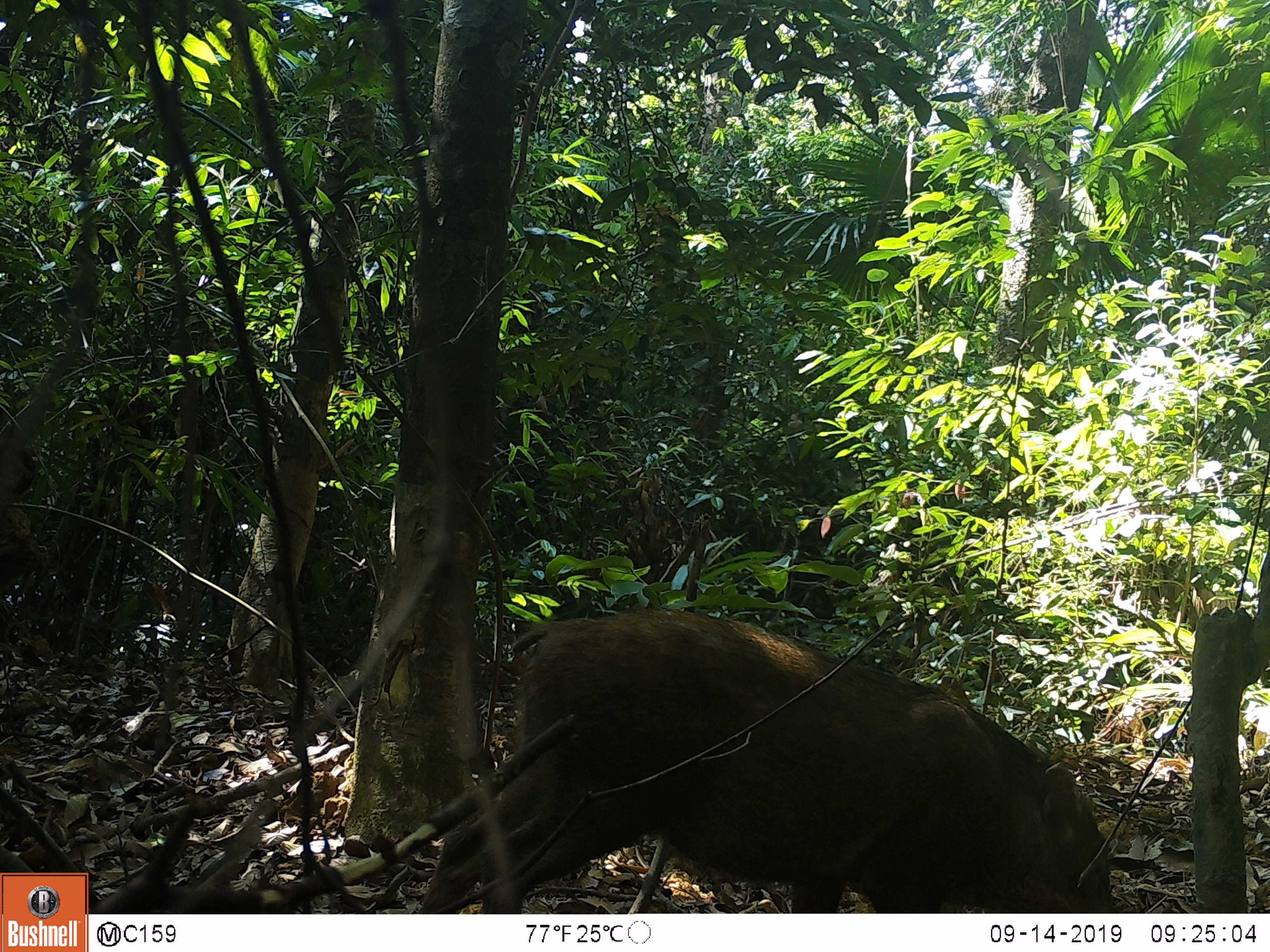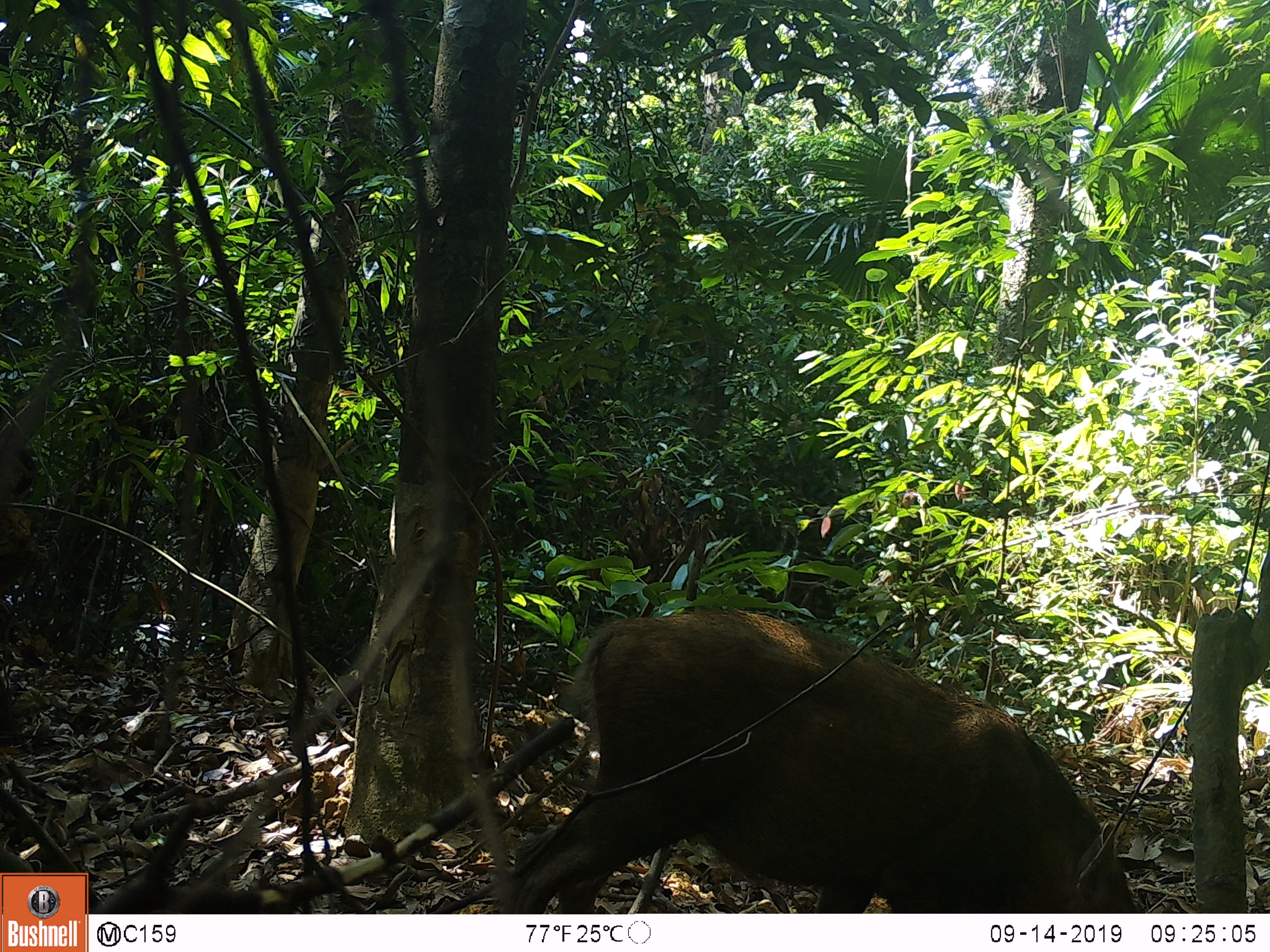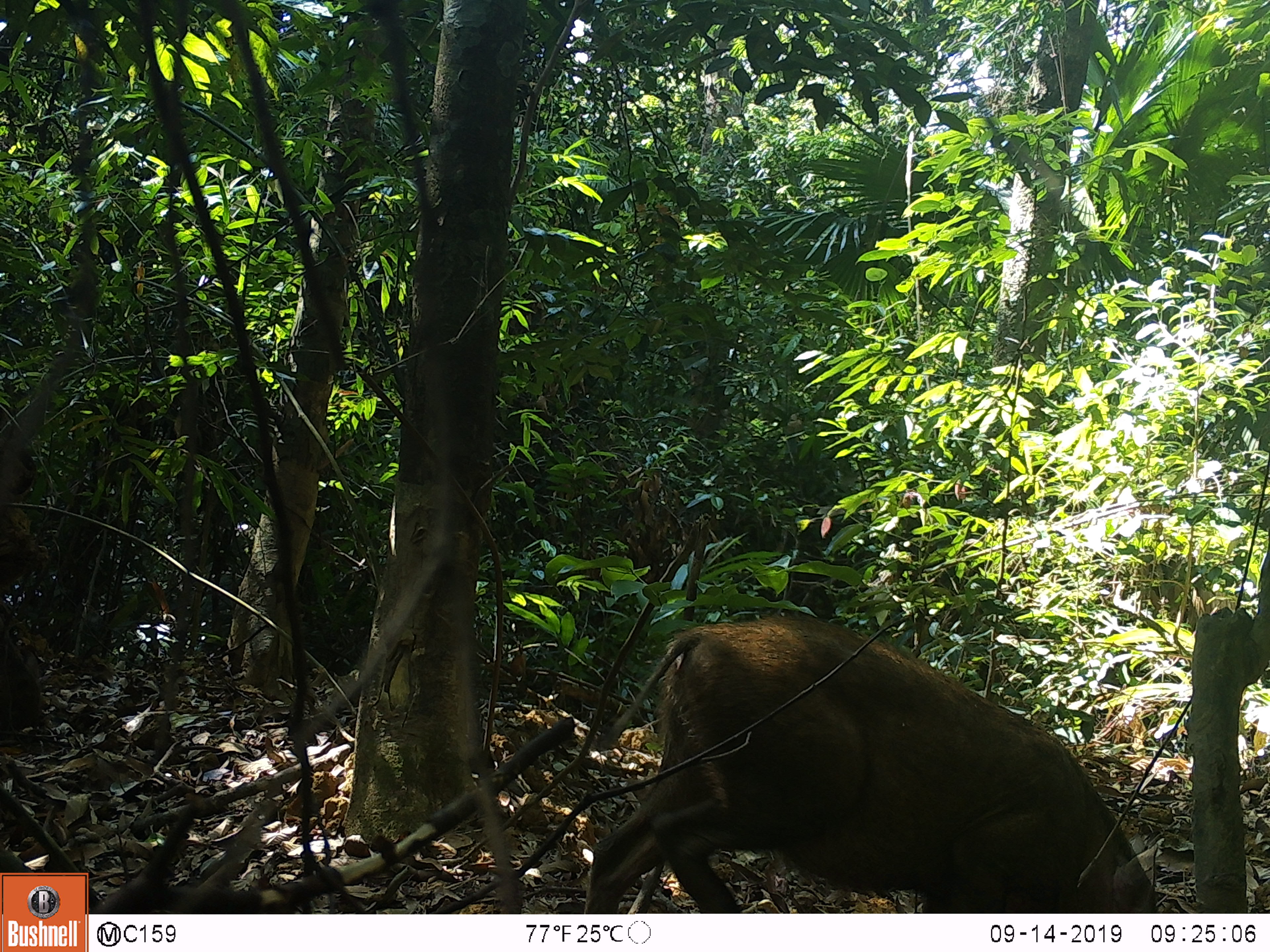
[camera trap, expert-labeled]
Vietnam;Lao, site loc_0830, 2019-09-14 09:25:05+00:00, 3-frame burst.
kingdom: Animalia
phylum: Chordata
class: Mammalia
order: Artiodactyla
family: Suidae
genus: Sus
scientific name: Sus scrofa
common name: eurasian wild pig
Eurasian wild pig (Sus scrofa). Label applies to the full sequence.